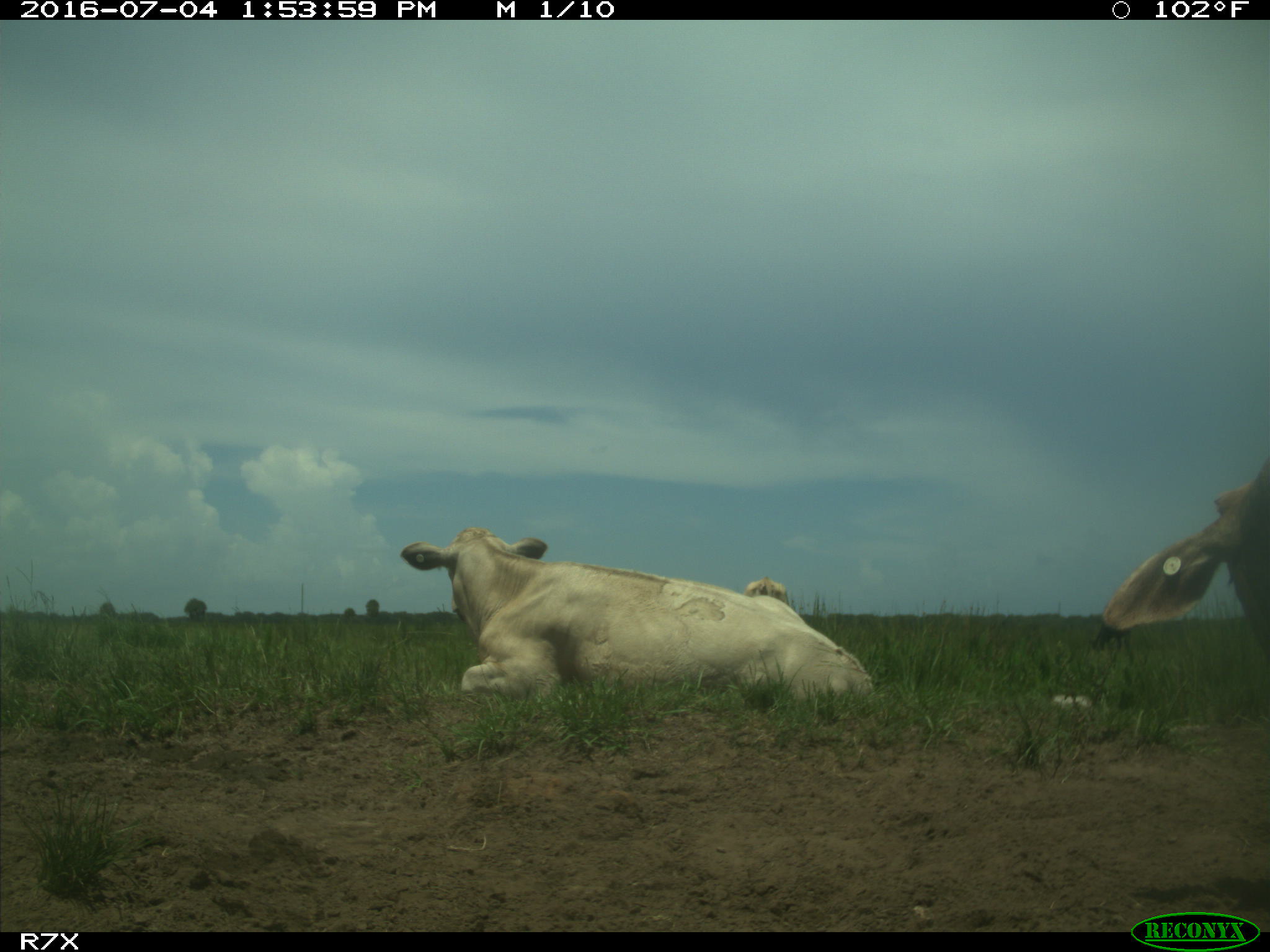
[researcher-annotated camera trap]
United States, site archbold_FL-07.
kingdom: Animalia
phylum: Chordata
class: Mammalia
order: Artiodactyla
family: Bovidae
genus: Bos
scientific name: Bos taurus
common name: domestic cow